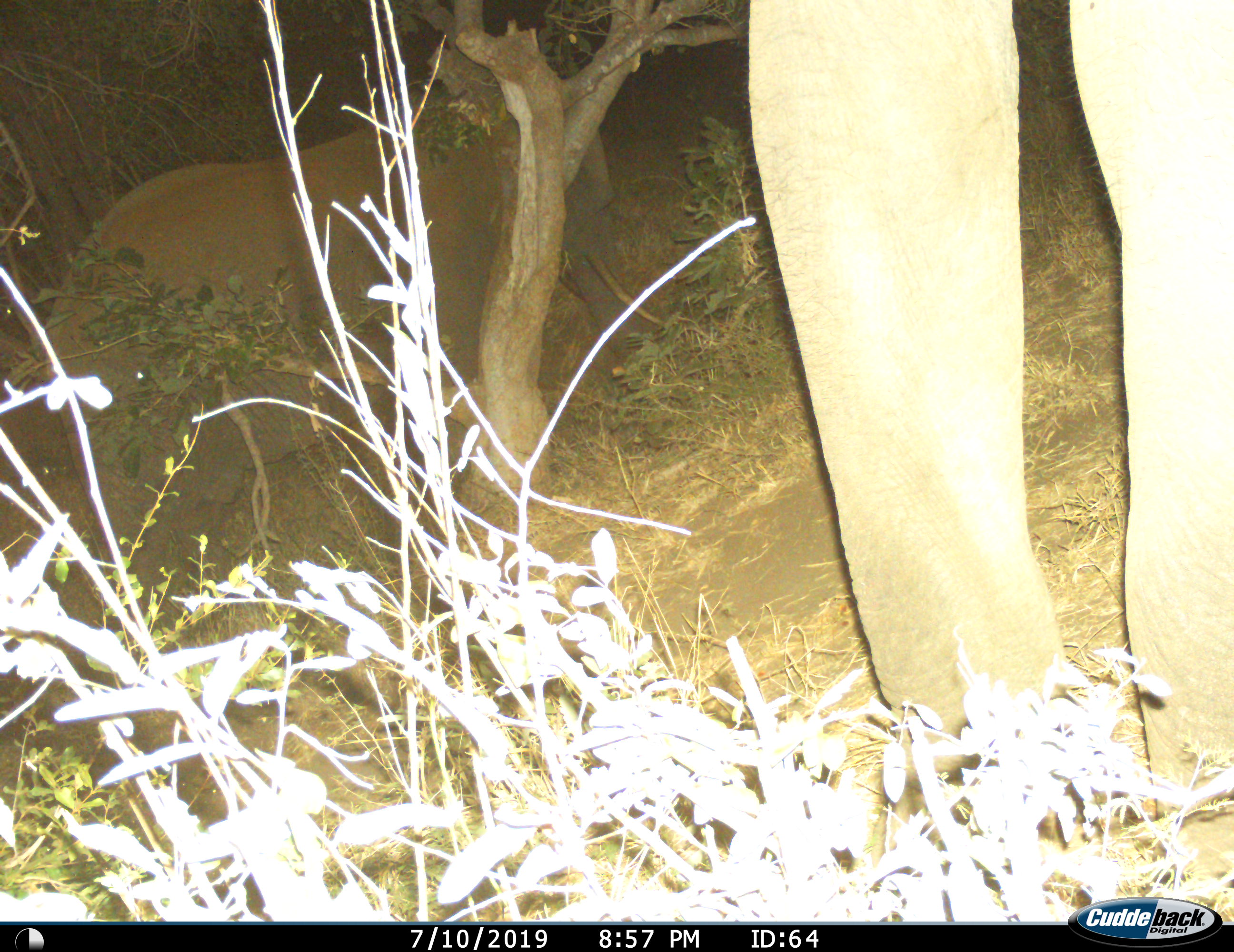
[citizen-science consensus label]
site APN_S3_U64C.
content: unidentified animal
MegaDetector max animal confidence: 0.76